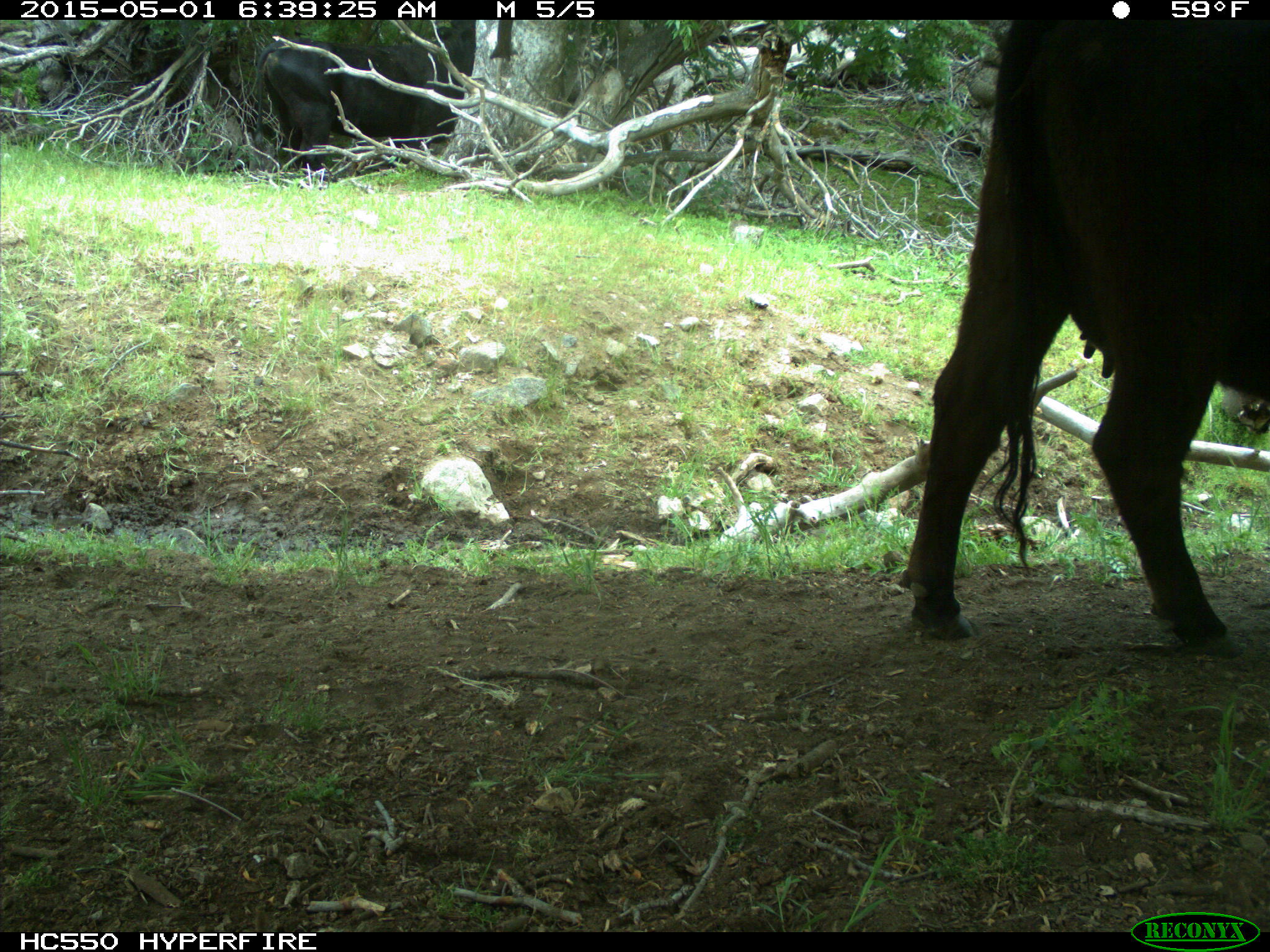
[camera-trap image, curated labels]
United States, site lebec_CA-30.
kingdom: Animalia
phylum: Chordata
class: Mammalia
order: Artiodactyla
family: Bovidae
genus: Bos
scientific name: Bos taurus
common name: domestic cow